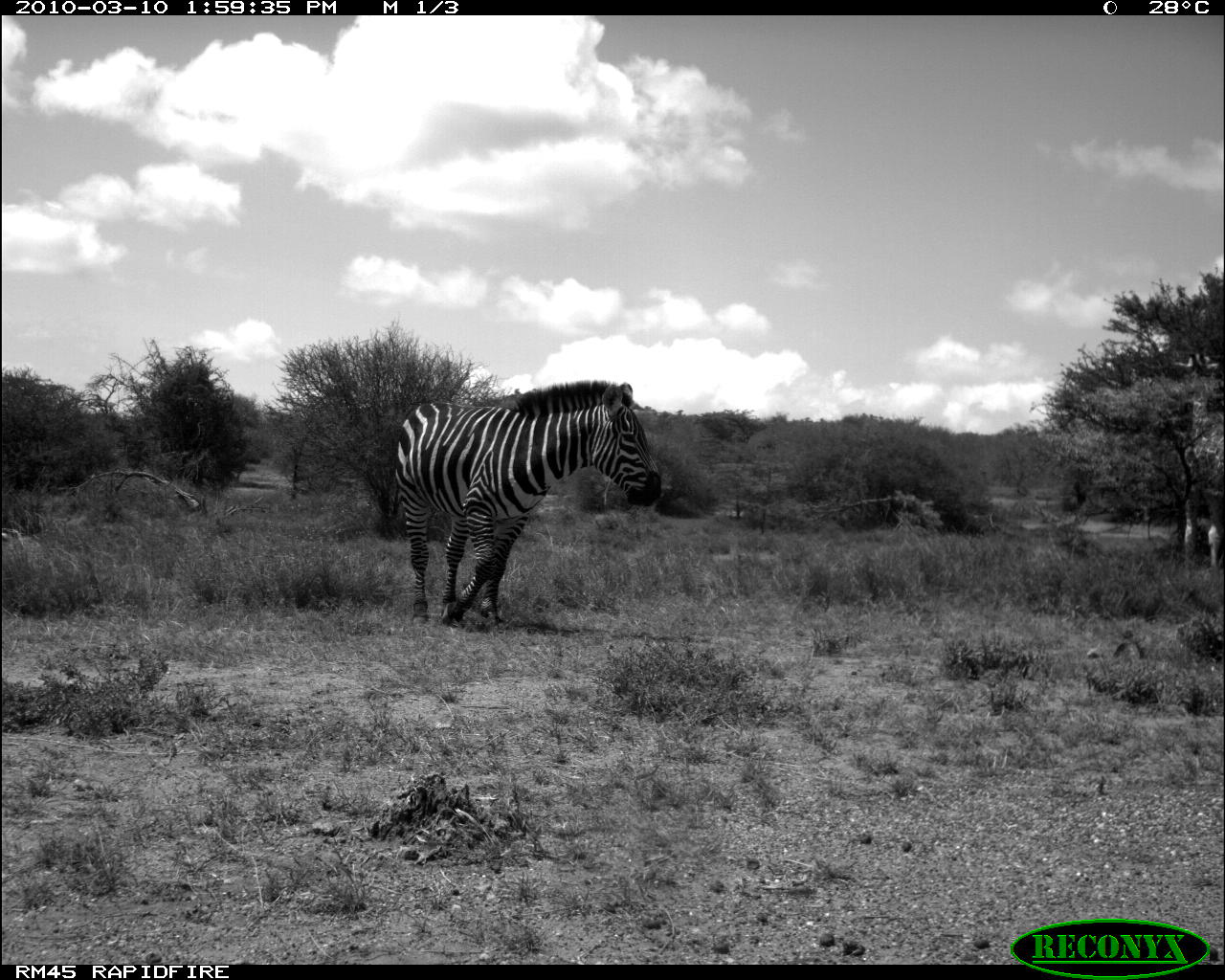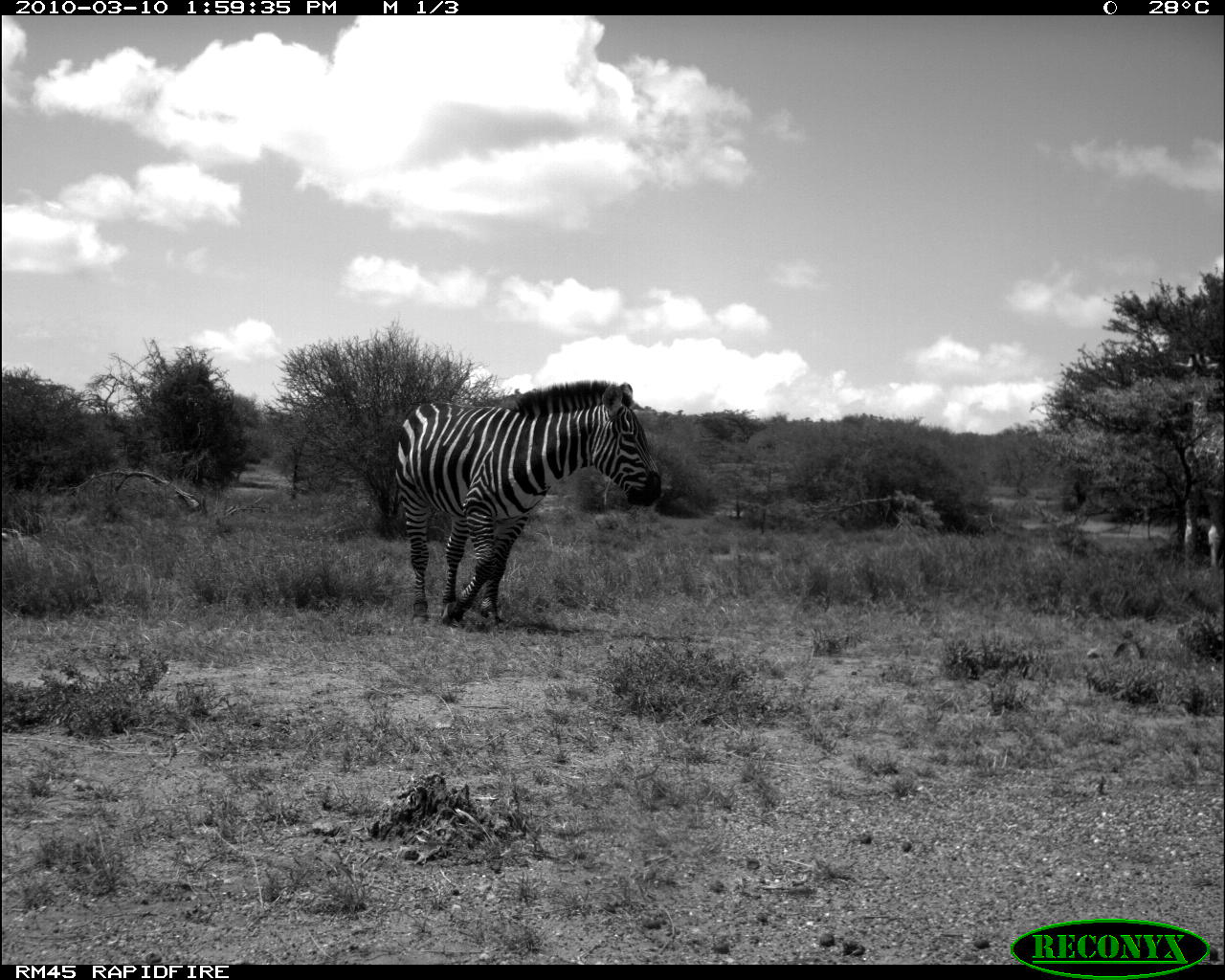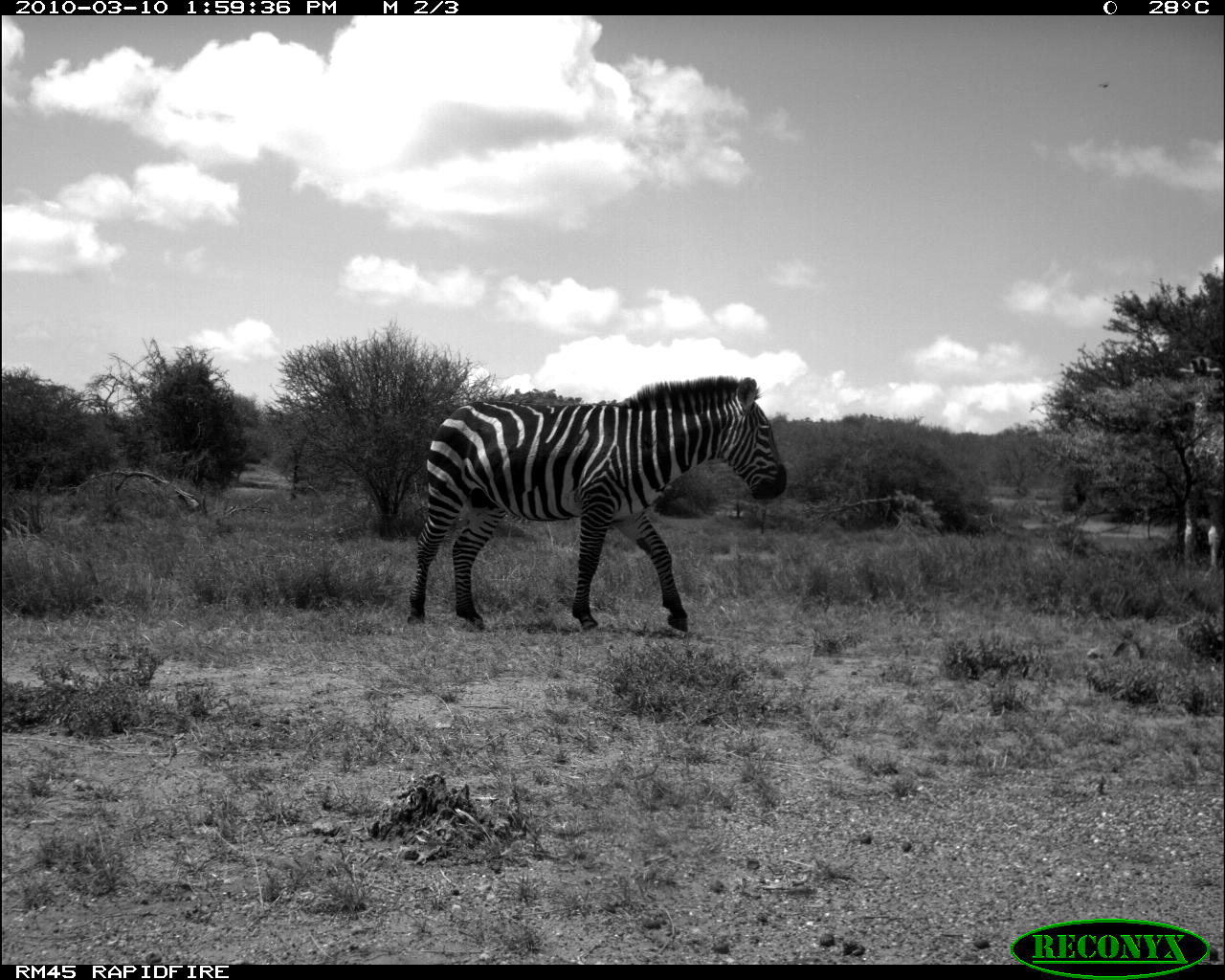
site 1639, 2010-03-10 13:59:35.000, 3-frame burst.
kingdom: Animalia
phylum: Chordata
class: Mammalia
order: Perissodactyla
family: Equidae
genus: Equus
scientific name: Equus quagga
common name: plains zebra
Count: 1.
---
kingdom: Animalia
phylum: Chordata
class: Mammalia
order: Artiodactyla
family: Giraffidae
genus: Giraffa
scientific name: Giraffa camelopardalis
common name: giraffe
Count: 1.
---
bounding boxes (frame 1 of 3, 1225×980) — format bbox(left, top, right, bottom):
equus quagga: bbox(376, 379, 662, 631); bbox(1174, 351, 1225, 573)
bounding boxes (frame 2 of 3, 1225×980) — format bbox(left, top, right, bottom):
giraffa camelopardalis: bbox(385, 378, 664, 629); bbox(1171, 351, 1221, 582)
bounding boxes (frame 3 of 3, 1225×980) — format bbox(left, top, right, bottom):
equus quagga: bbox(403, 375, 789, 637); bbox(1178, 356, 1225, 574)